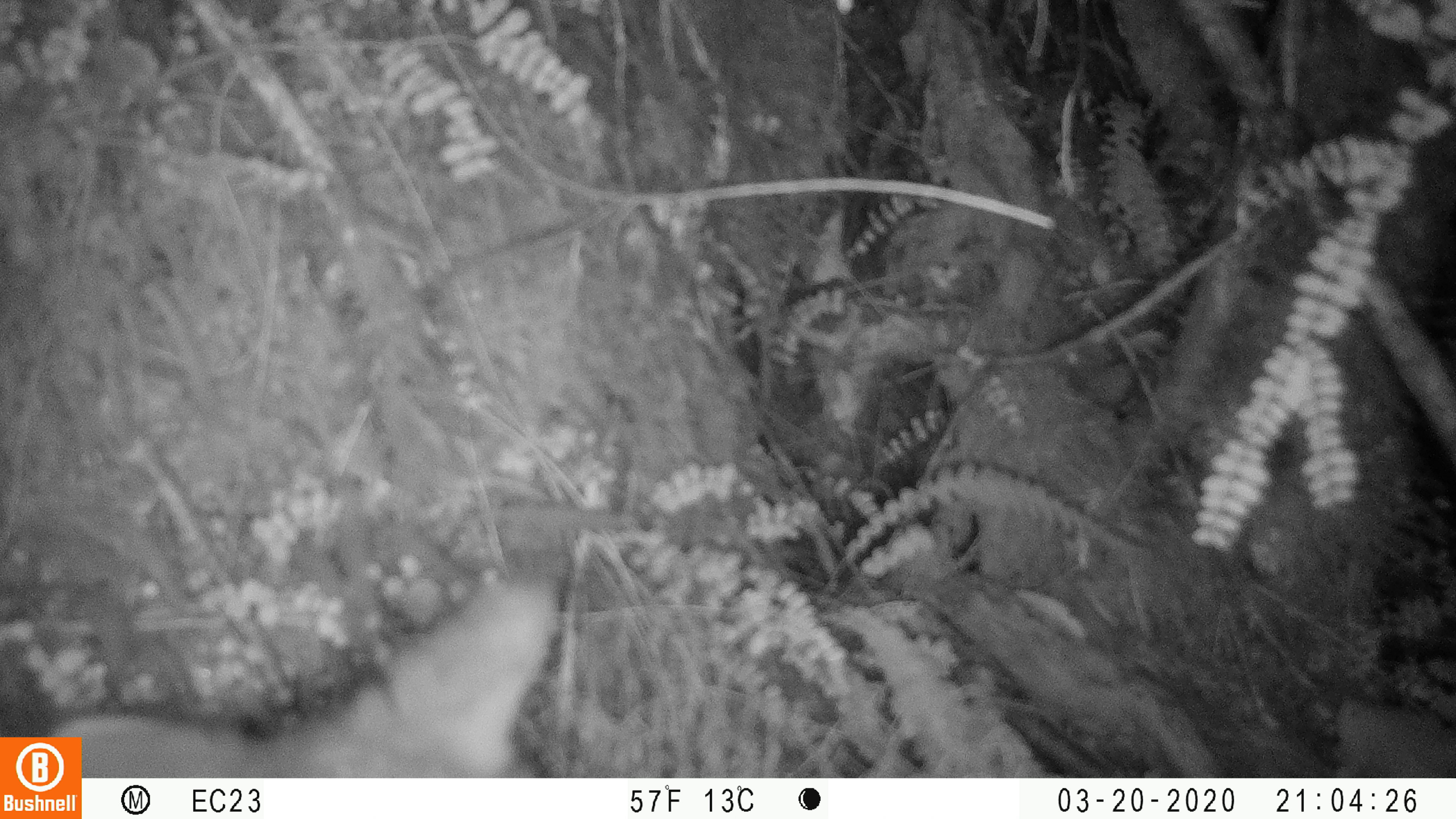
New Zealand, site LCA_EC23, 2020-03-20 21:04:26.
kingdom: Animalia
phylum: Chordata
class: Mammalia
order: Diprotodontia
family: Phalangeridae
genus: Trichosurus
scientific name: Trichosurus vulpecula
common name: common brushtail possum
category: possum